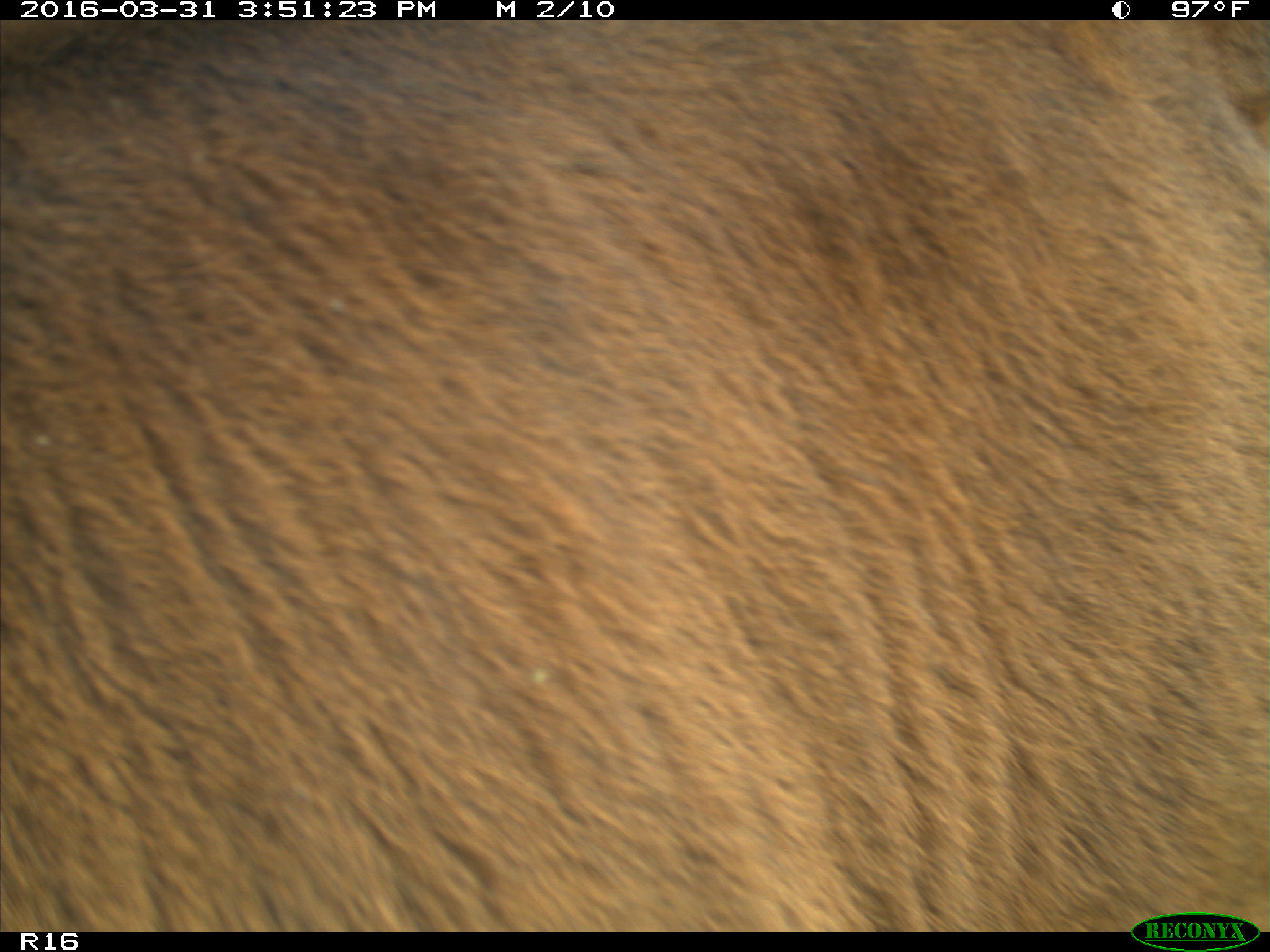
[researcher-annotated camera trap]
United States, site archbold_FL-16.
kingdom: Animalia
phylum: Chordata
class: Mammalia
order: Artiodactyla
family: Bovidae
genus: Bos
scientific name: Bos taurus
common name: domestic cow